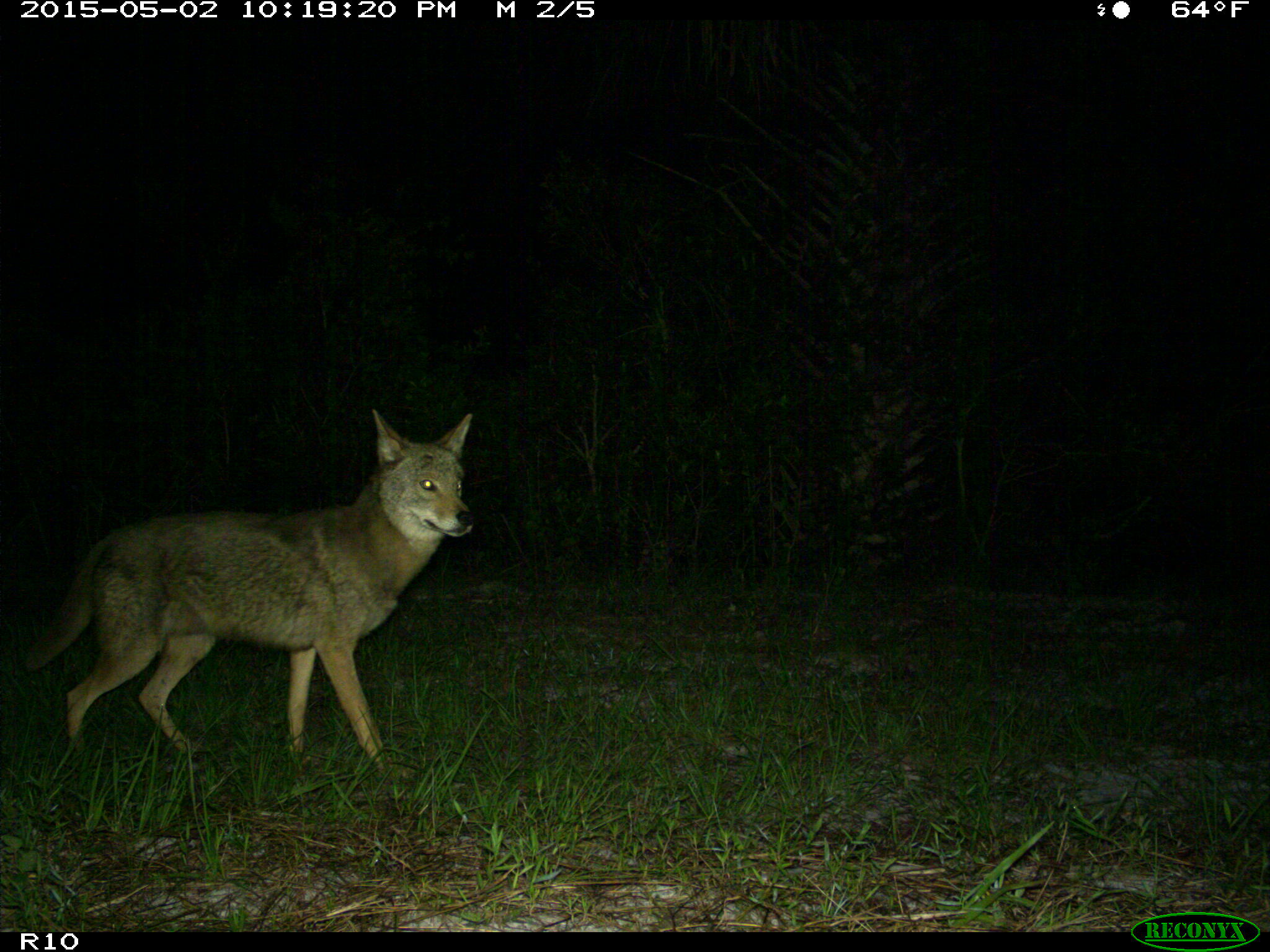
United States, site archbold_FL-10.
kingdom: Animalia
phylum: Chordata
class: Mammalia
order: Carnivora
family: Canidae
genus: Canis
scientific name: Canis latrans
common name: coyote